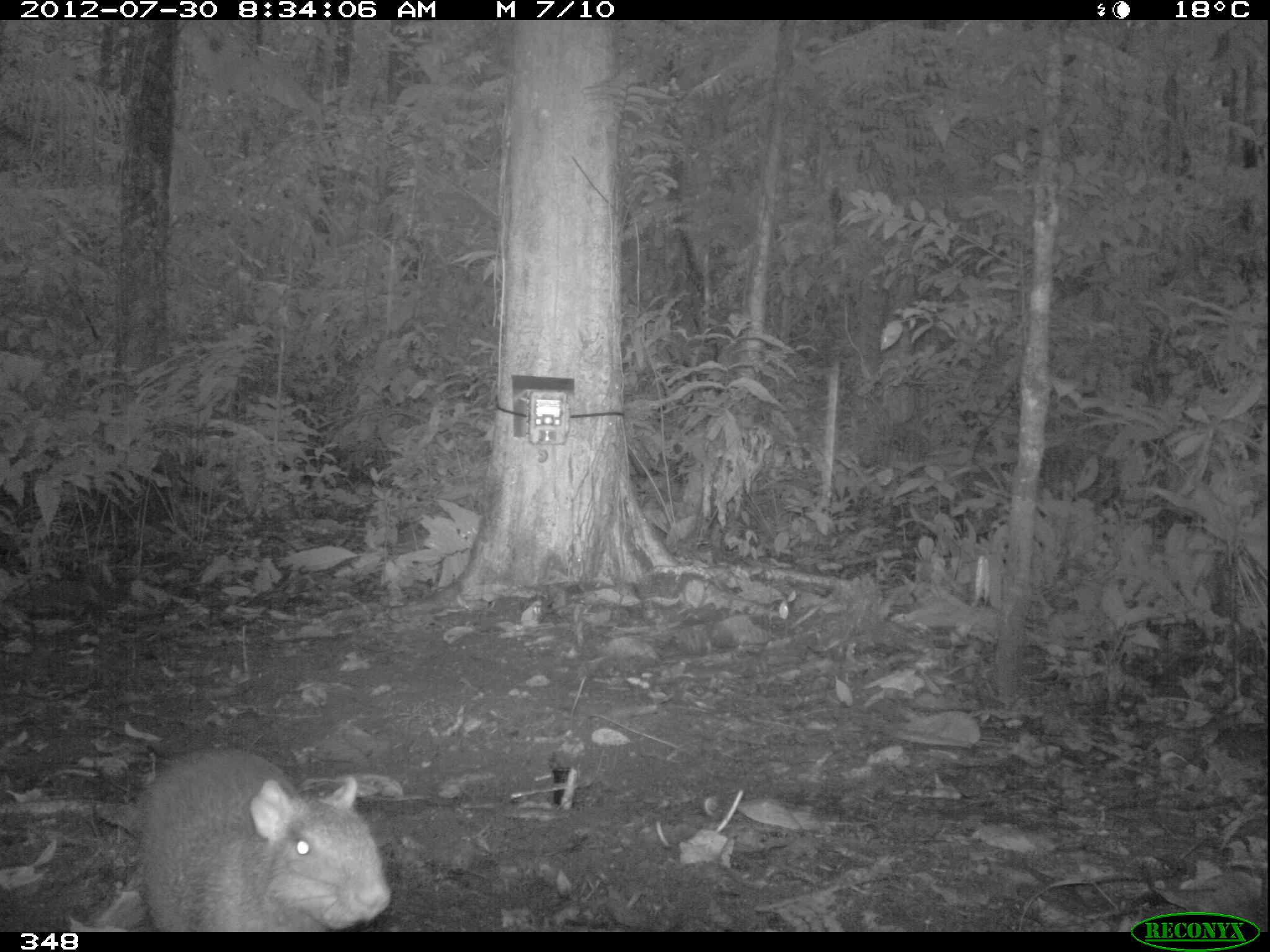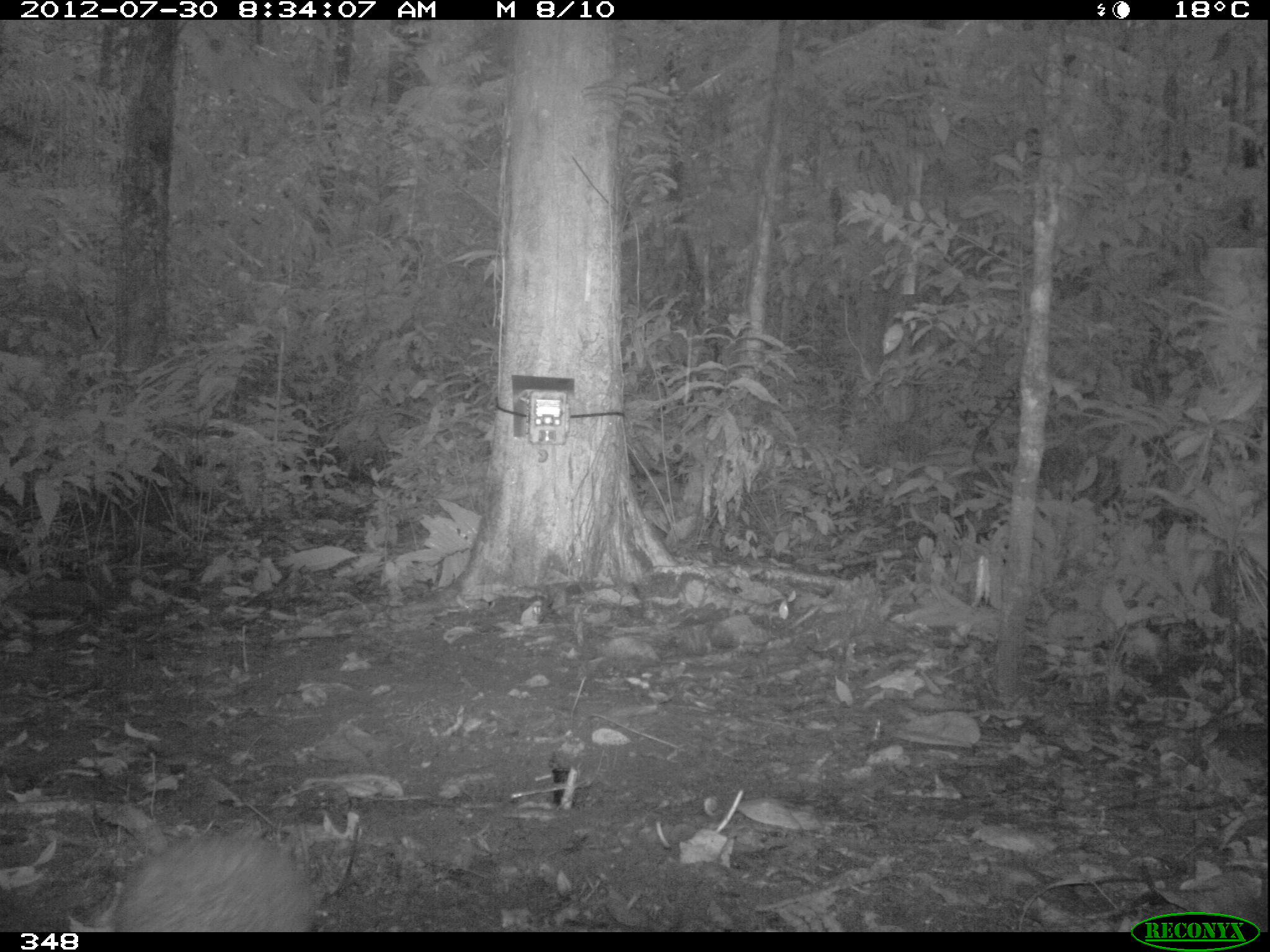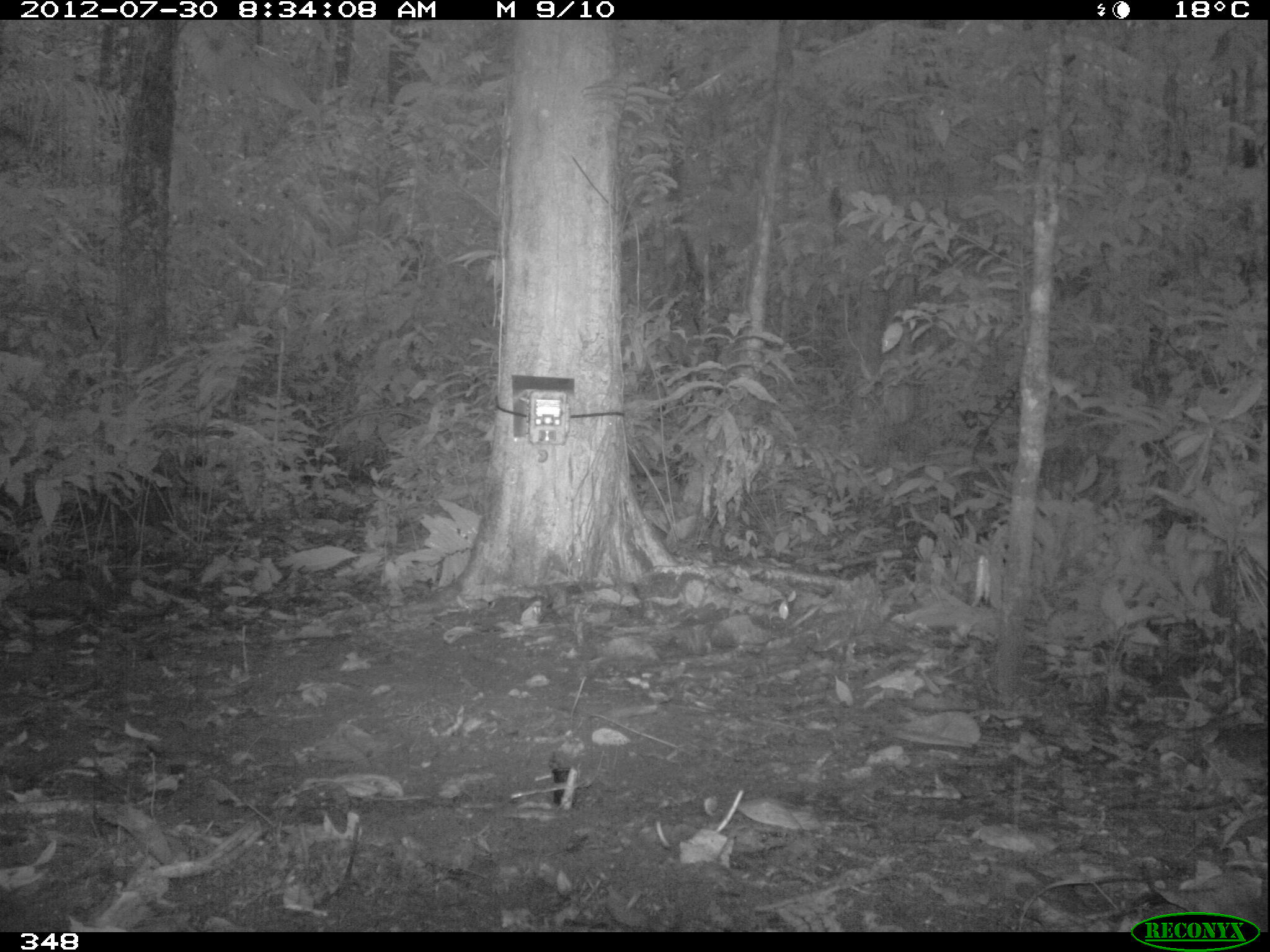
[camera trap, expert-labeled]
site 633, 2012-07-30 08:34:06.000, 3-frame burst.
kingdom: Animalia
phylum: Chordata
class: Mammalia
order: Rodentia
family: Dasyproctidae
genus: Dasyprocta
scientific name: Dasyprocta punctata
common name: central american agouti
Dasyprocta punctata (central american agouti).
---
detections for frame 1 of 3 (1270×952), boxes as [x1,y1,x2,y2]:
dasyprocta punctata: [0,740,395,932]